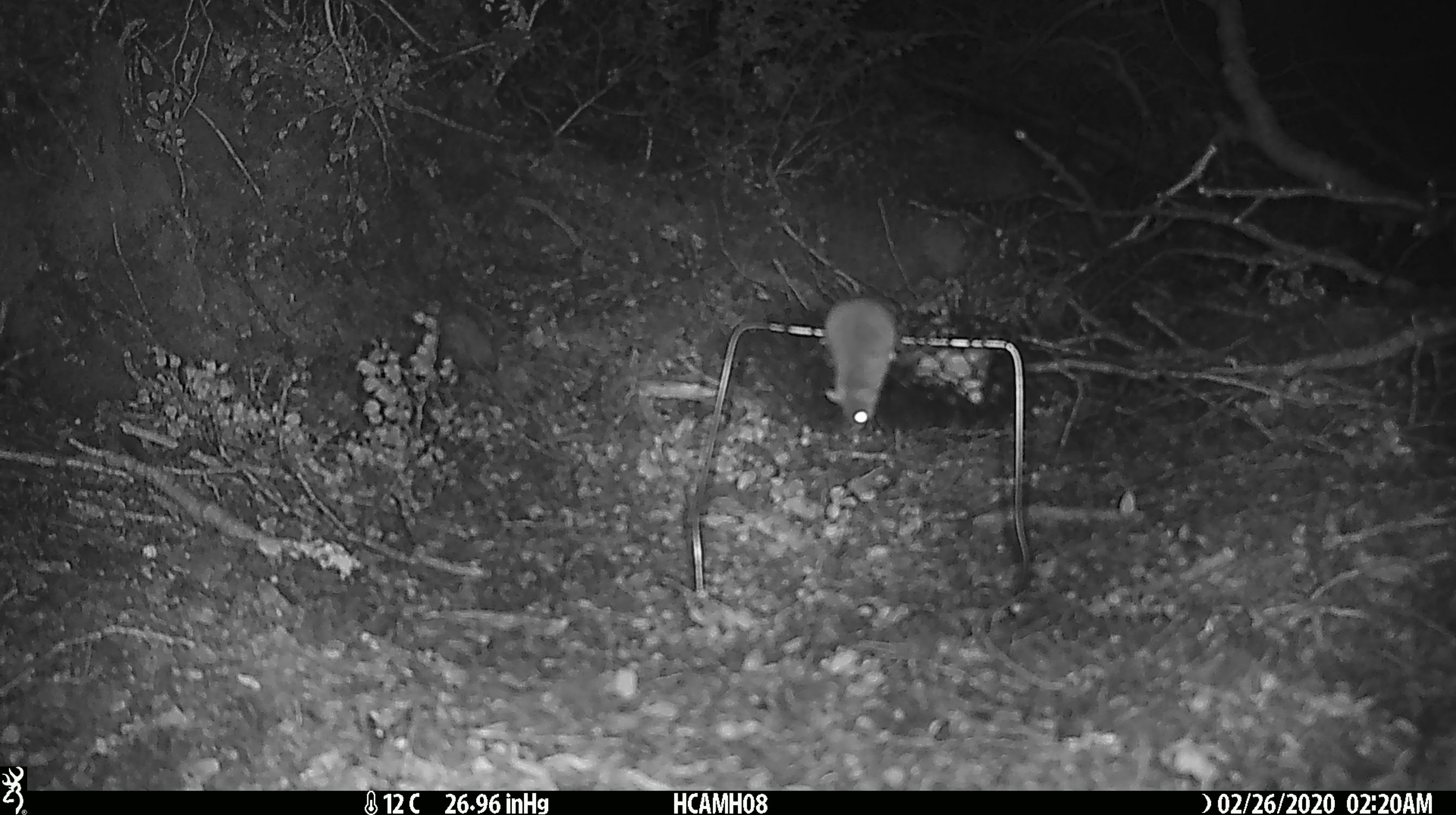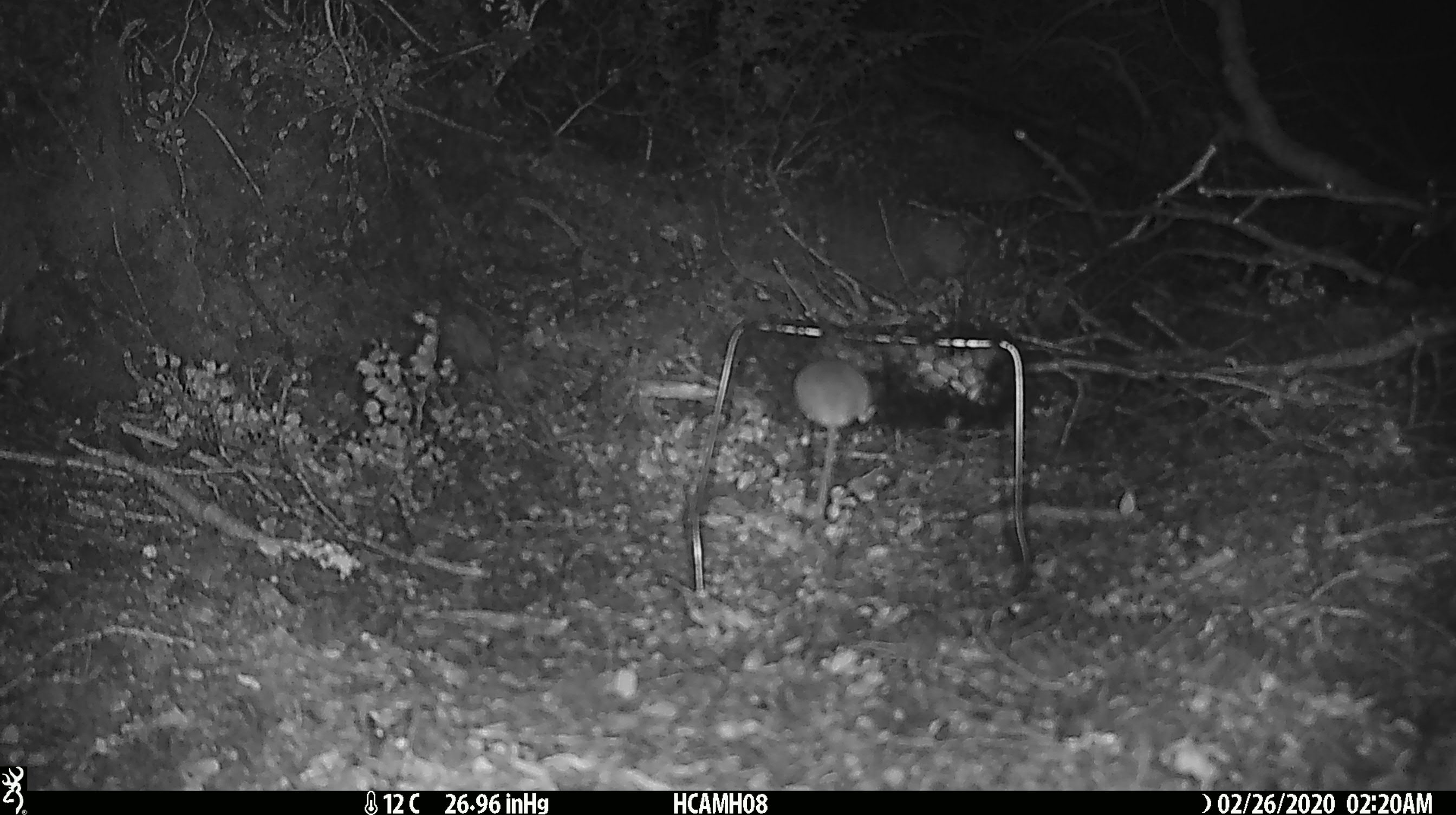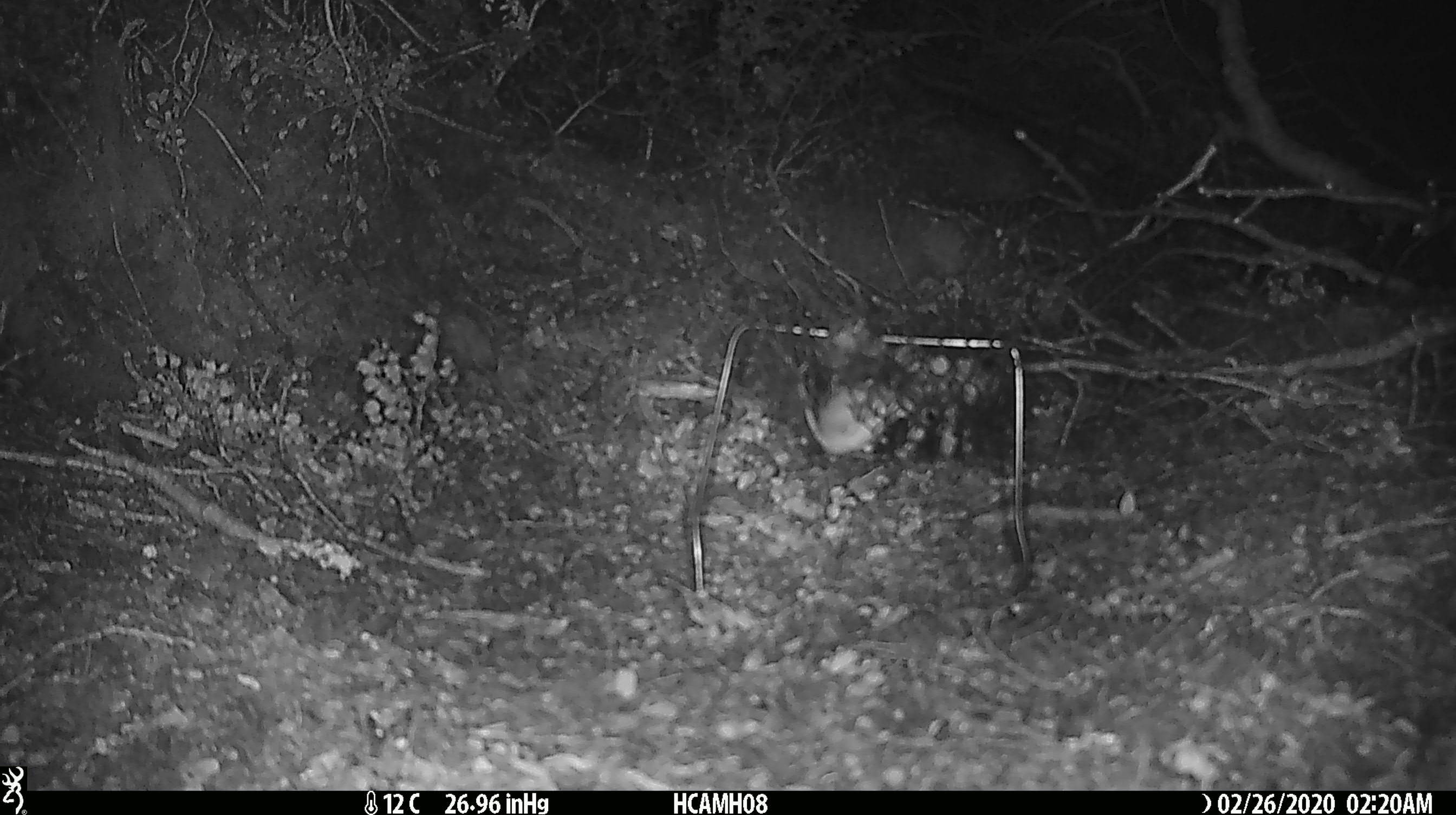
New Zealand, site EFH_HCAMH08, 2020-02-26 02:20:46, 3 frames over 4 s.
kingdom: Animalia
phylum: Chordata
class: Mammalia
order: Rodentia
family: Muridae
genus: Mus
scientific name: Mus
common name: mouse